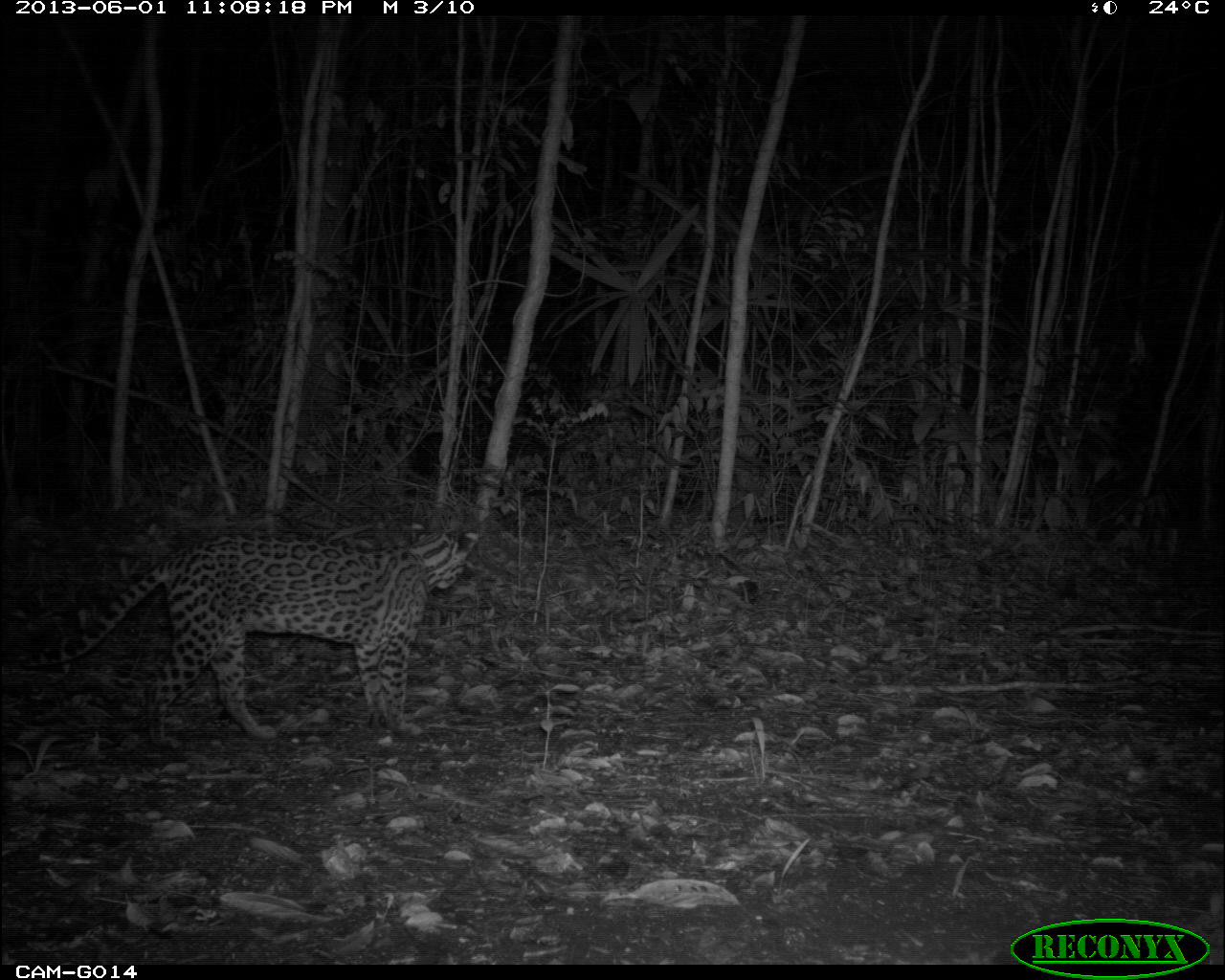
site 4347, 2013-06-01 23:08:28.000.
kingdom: Animalia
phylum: Chordata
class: Mammalia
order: Carnivora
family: Felidae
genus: Leopardus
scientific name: Leopardus pardalis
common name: ocelot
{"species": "Leopardus pardalis (ocelot)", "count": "1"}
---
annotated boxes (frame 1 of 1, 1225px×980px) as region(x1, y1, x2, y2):
leopardus pardalis: region(15, 520, 480, 748)